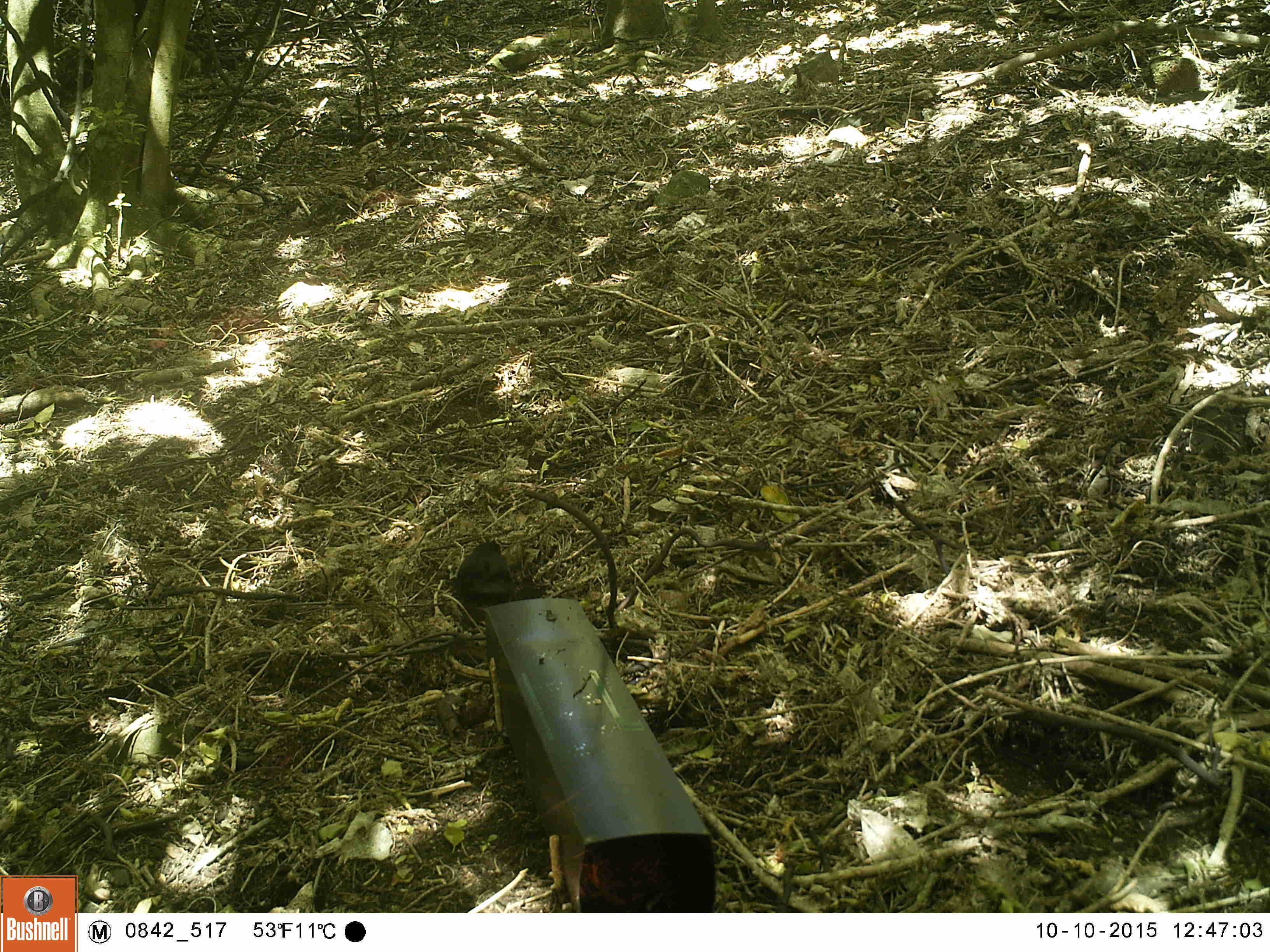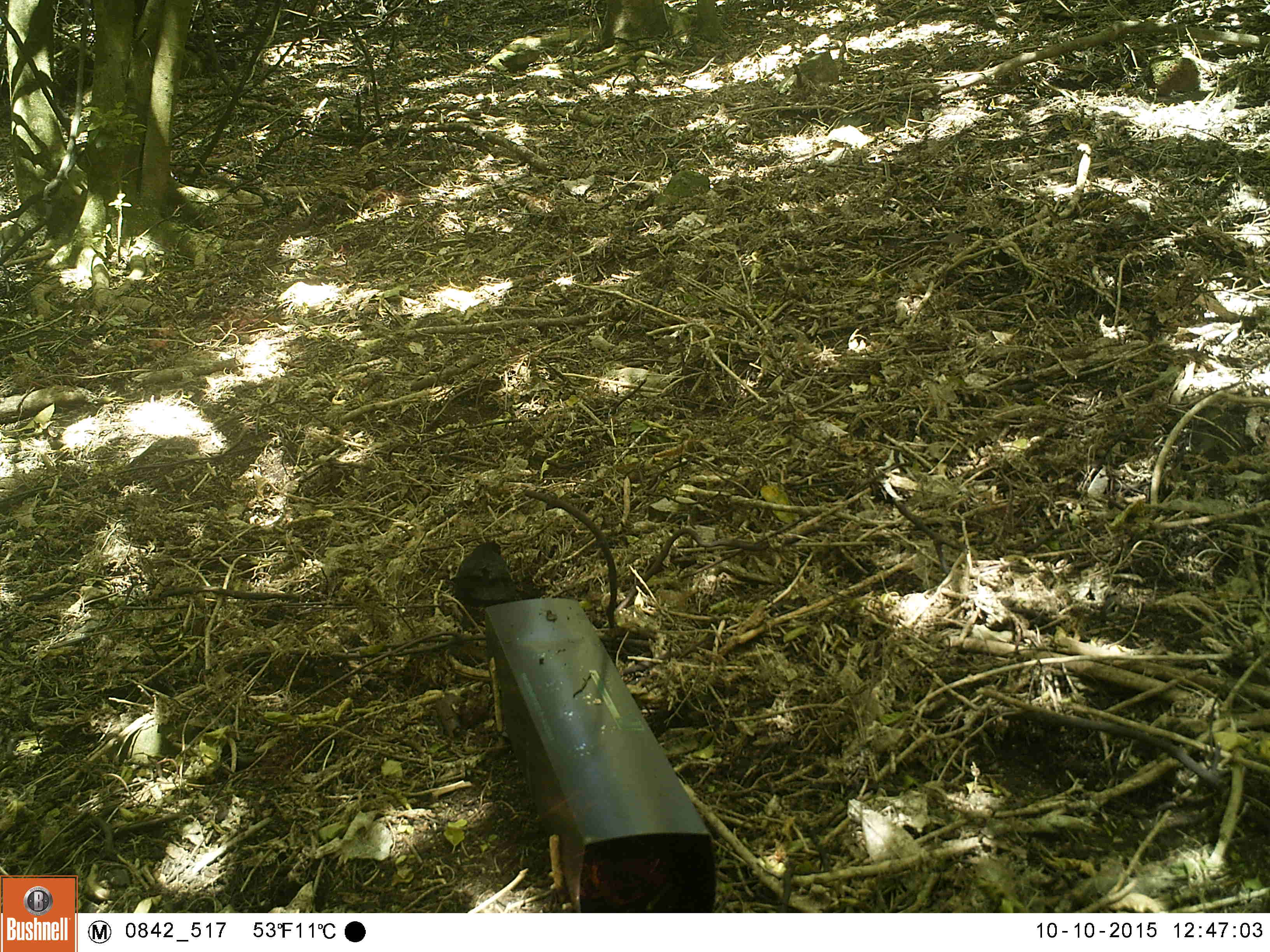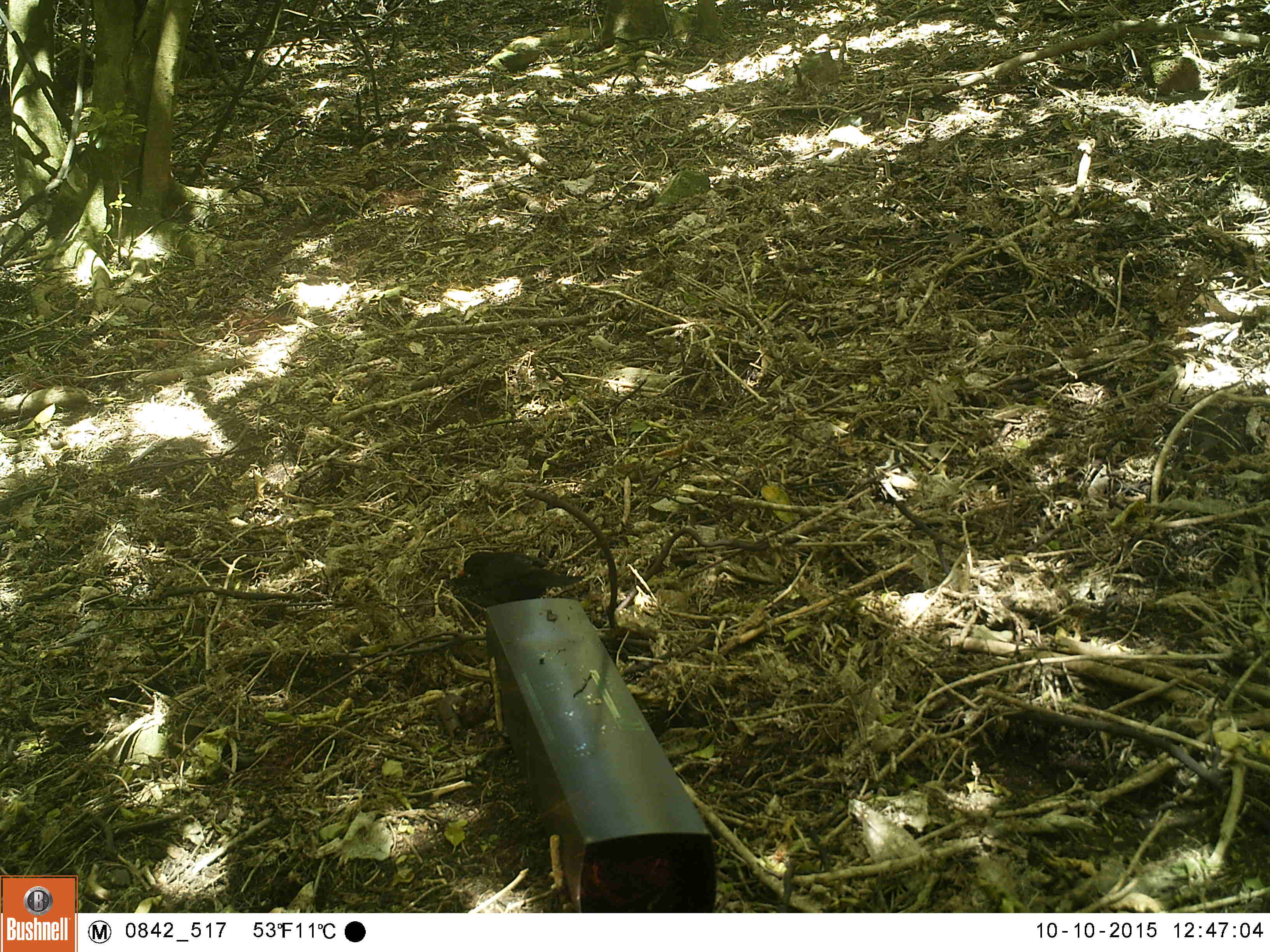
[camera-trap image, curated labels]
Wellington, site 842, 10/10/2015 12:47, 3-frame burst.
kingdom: Animalia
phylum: Chordata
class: Aves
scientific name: Aves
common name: bird